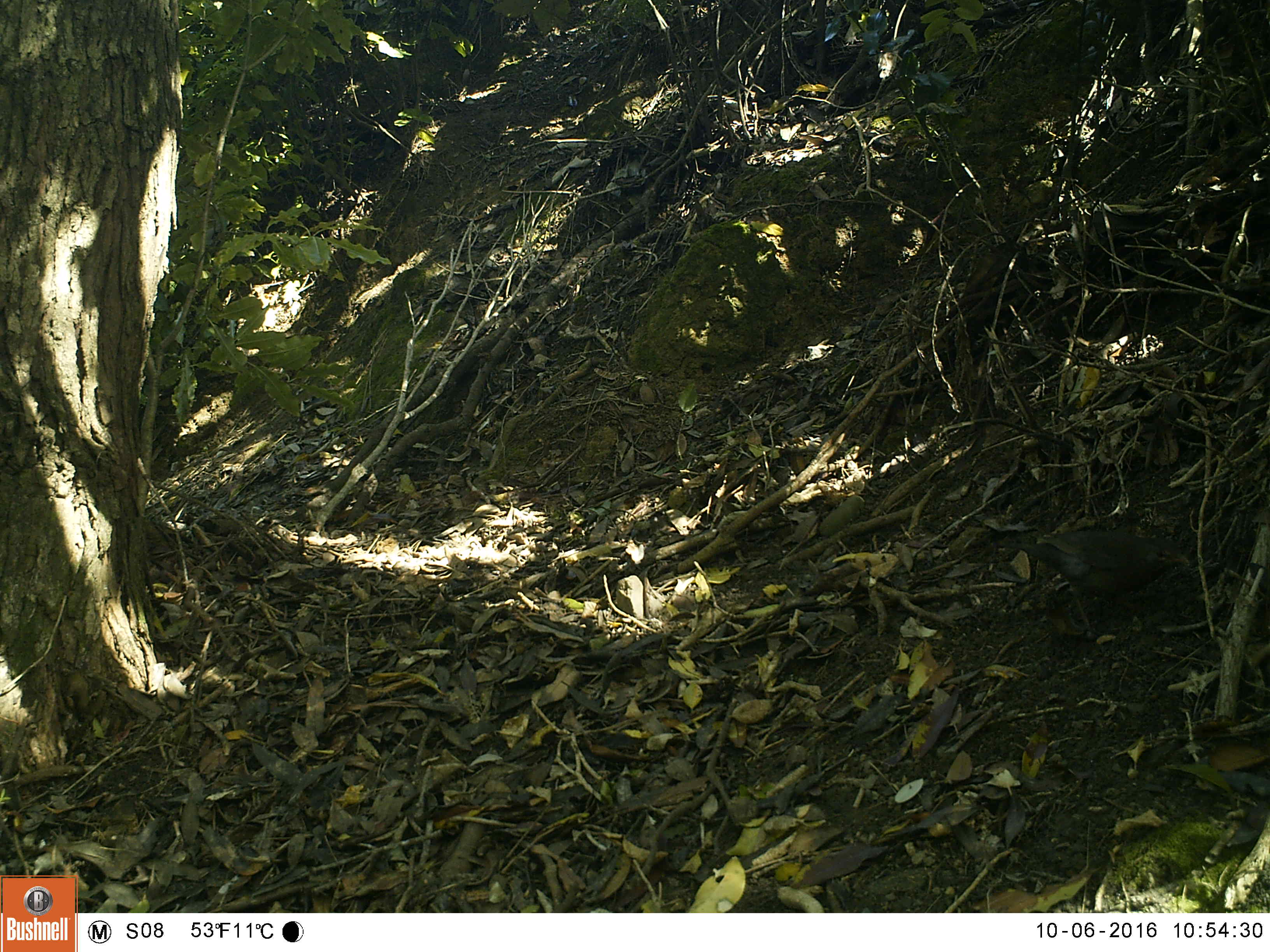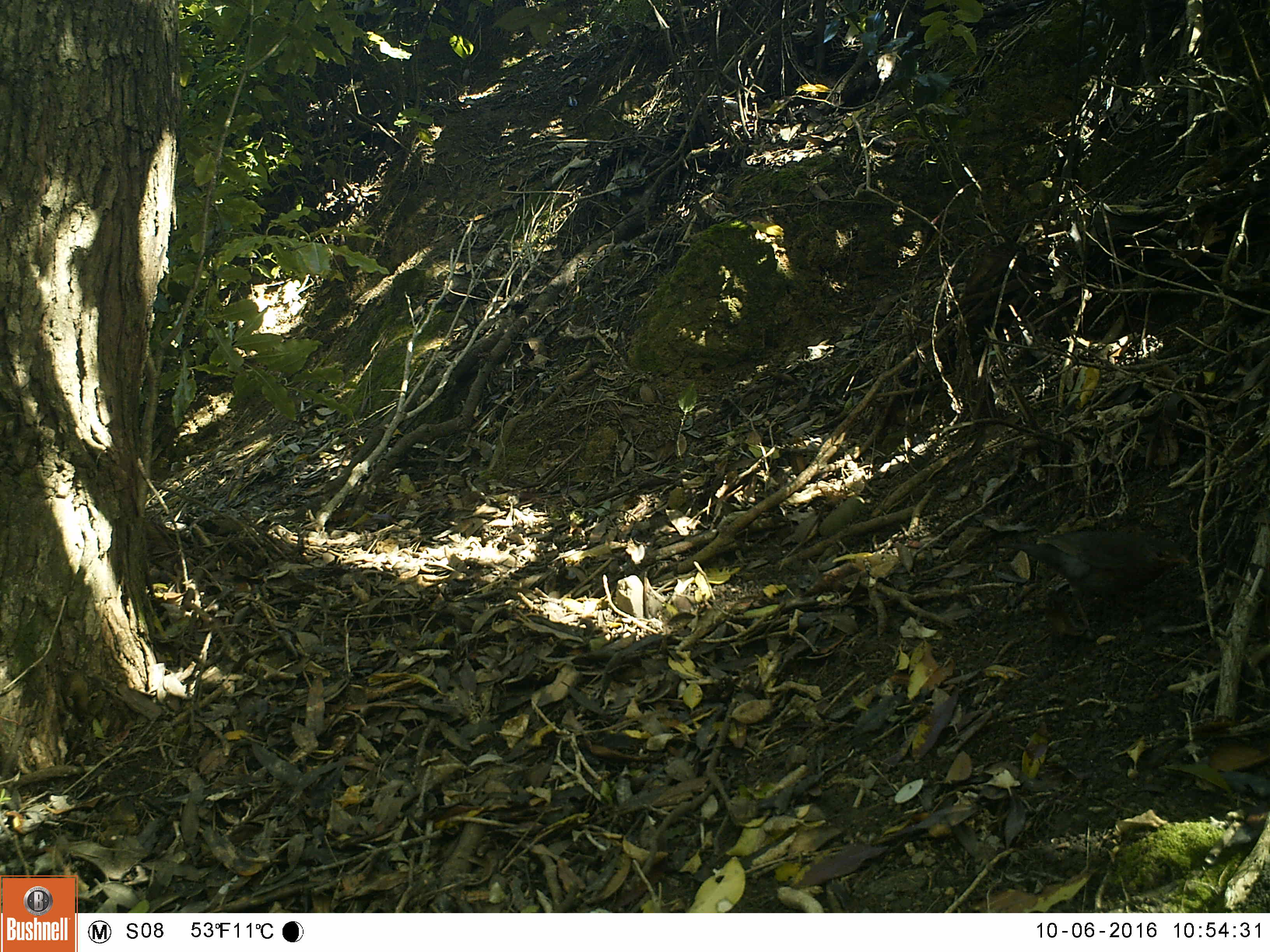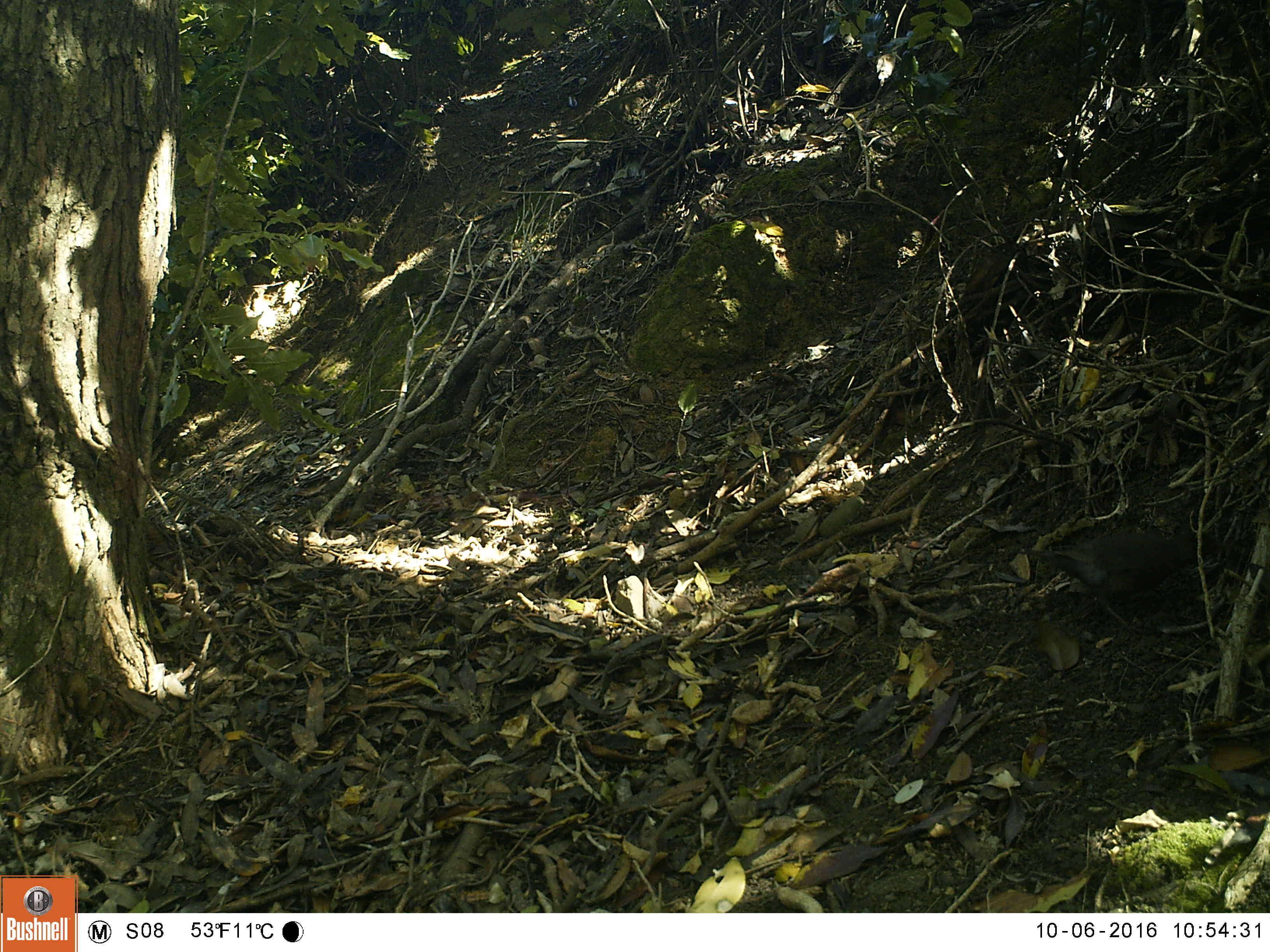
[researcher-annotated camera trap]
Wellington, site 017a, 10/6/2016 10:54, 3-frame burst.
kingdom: Animalia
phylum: Chordata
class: Aves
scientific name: Aves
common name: bird